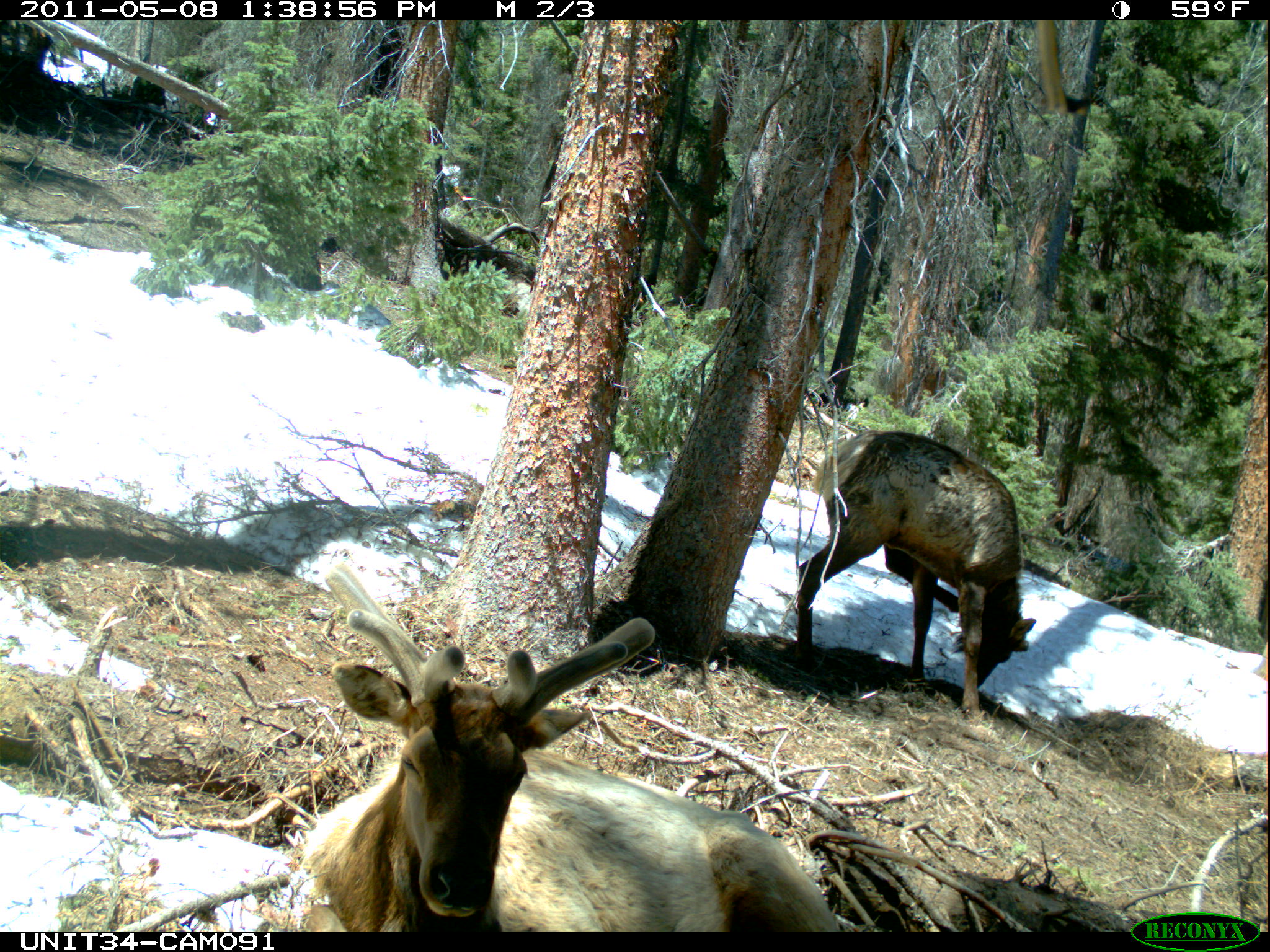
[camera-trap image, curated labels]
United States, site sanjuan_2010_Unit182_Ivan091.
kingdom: Animalia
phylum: Chordata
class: Mammalia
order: Artiodactyla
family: Cervidae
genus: Cervus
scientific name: Cervus elaphus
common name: red deer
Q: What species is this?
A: Cervus elaphus (red deer).